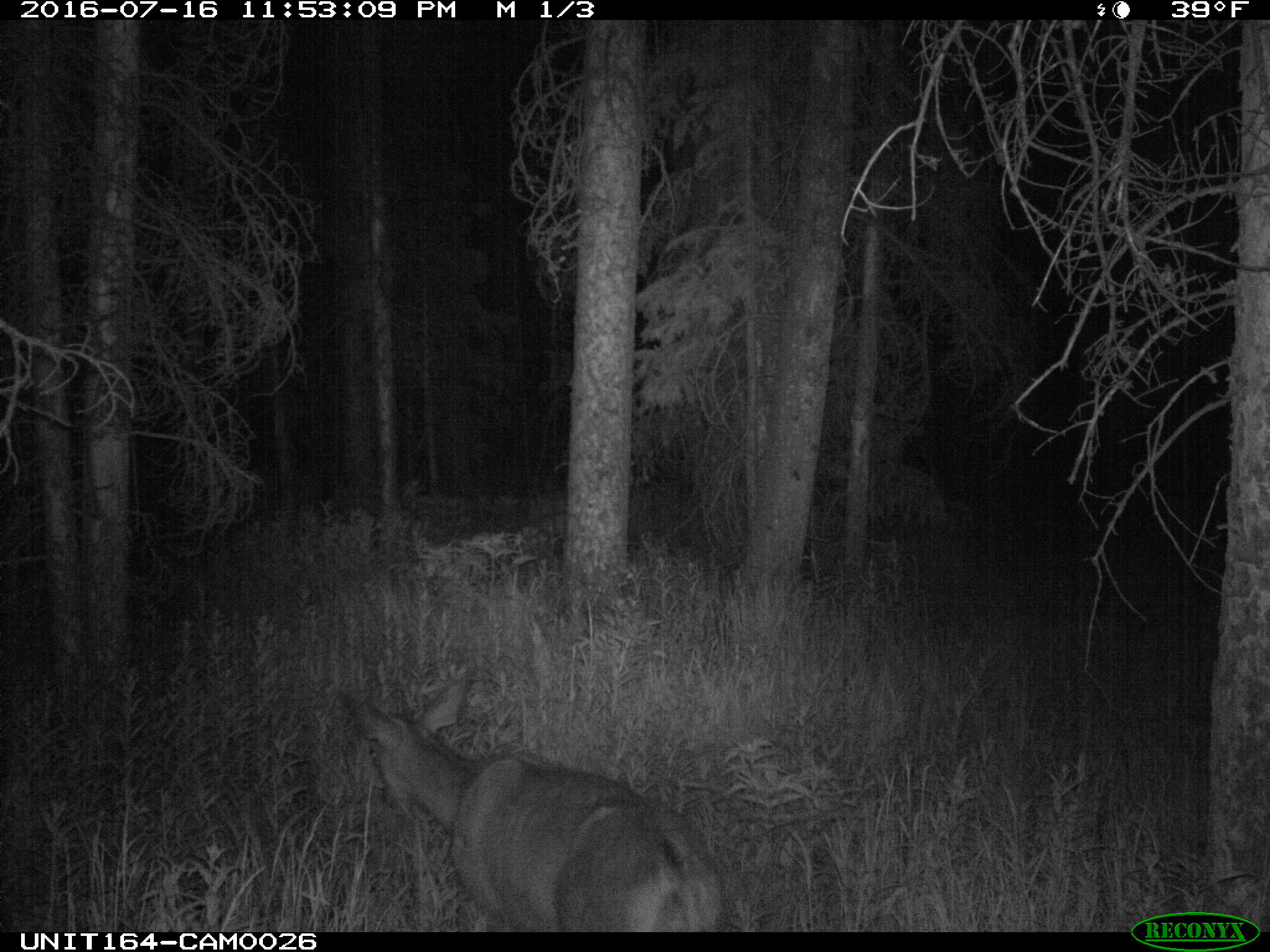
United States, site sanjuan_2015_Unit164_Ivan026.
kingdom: Animalia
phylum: Chordata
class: Mammalia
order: Artiodactyla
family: Cervidae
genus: Odocoileus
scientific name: Odocoileus hemionus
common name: mule deer